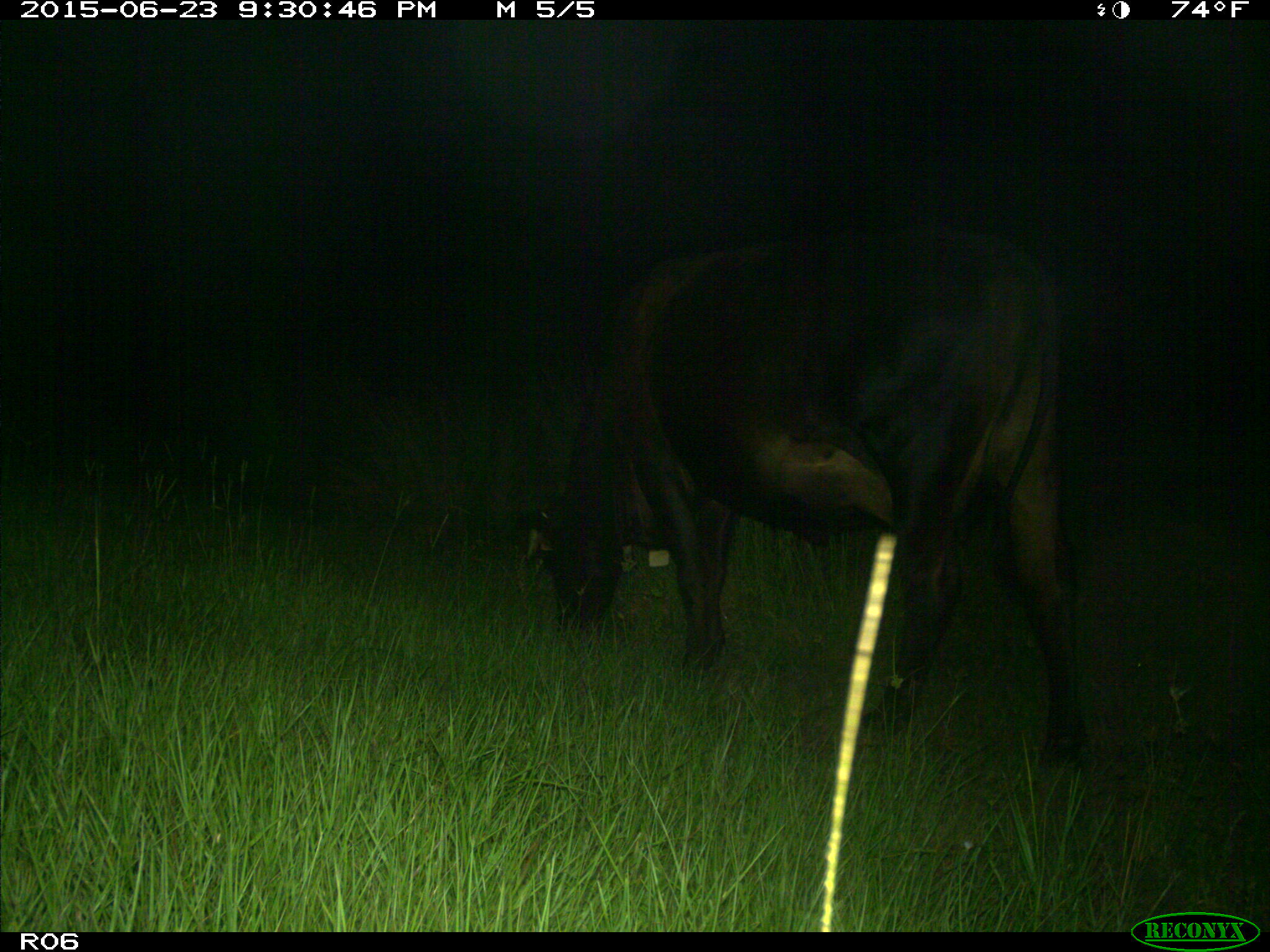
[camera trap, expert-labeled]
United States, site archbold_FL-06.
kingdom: Animalia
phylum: Chordata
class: Mammalia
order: Artiodactyla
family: Bovidae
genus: Bos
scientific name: Bos taurus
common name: domestic cow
Bos taurus (domestic cow).